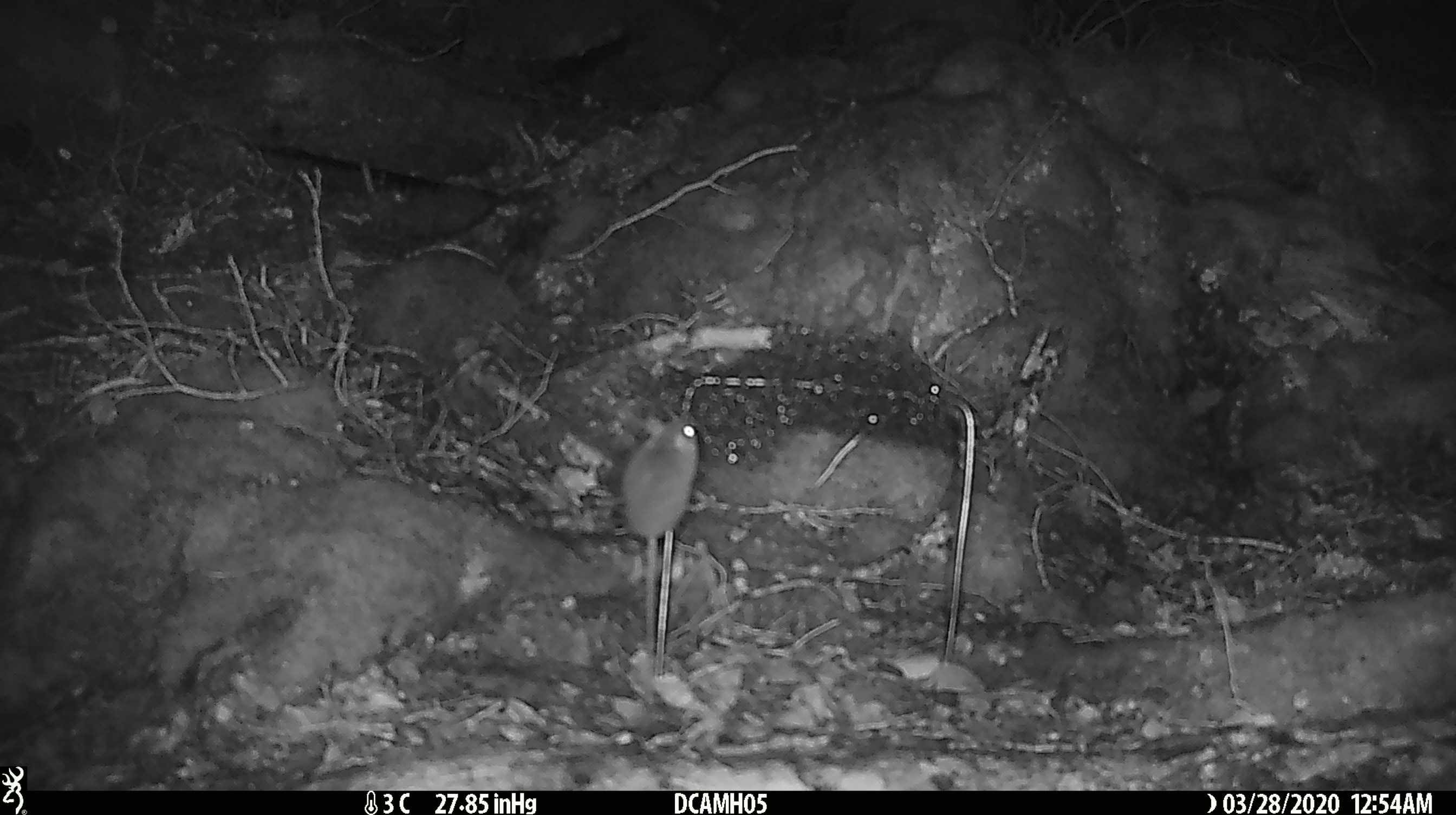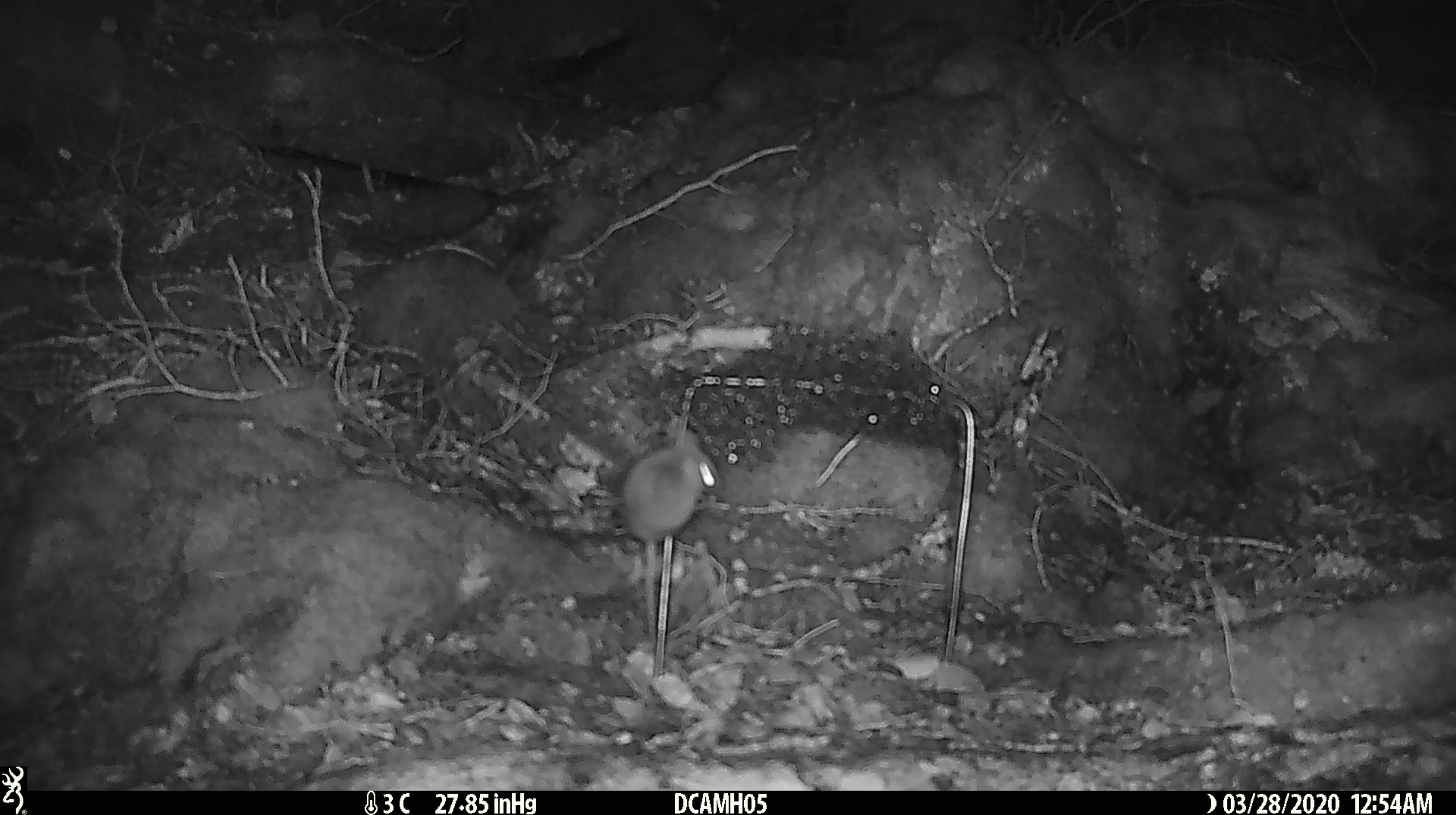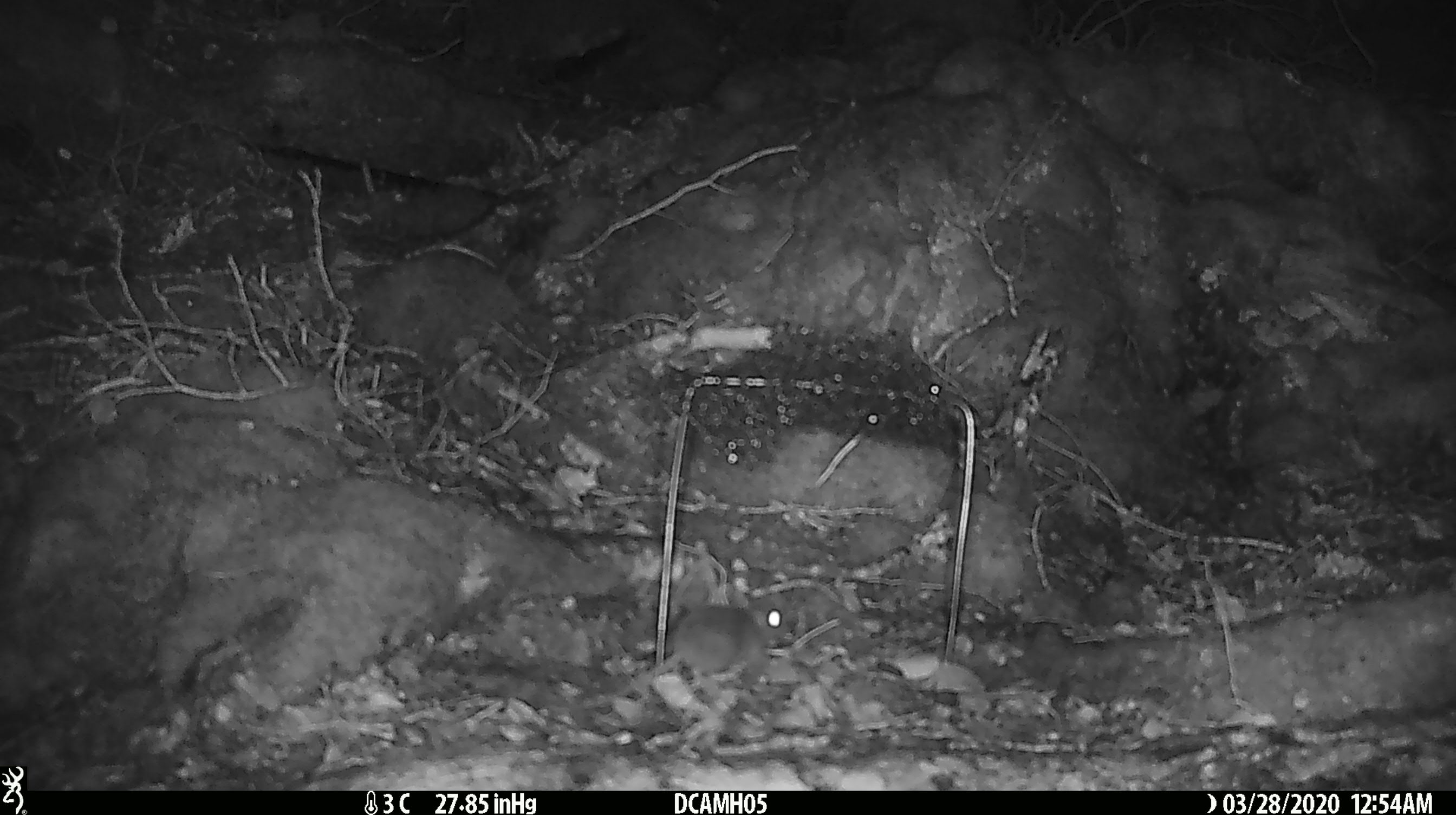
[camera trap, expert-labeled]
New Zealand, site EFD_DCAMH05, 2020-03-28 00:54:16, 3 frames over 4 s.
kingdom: Animalia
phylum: Chordata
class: Mammalia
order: Rodentia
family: Muridae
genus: Mus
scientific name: Mus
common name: mouse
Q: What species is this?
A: Mouse (Mus).